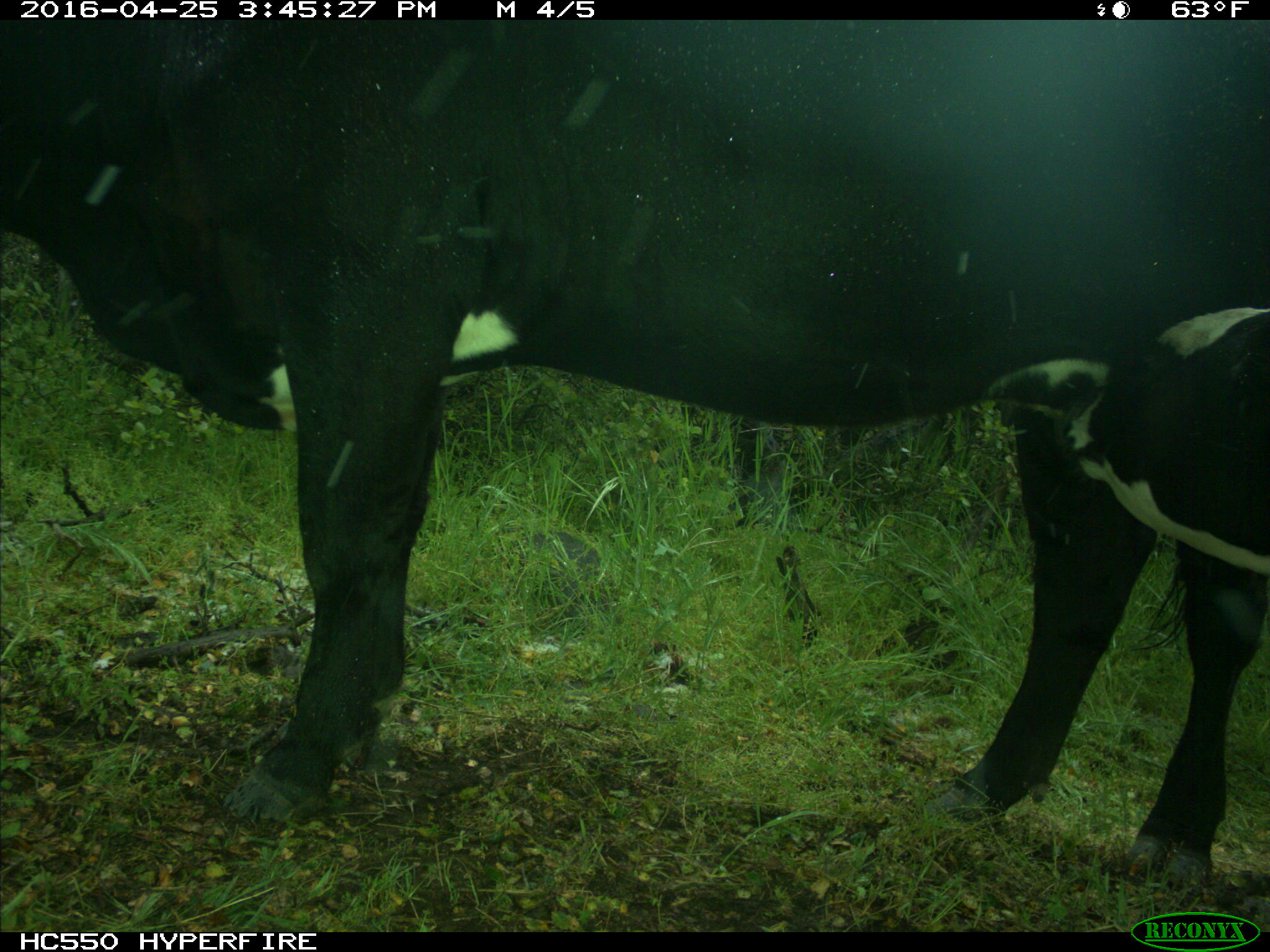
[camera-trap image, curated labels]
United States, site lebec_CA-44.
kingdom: Animalia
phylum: Chordata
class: Mammalia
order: Artiodactyla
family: Bovidae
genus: Bos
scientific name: Bos taurus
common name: domestic cow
Bos taurus (domestic cow).